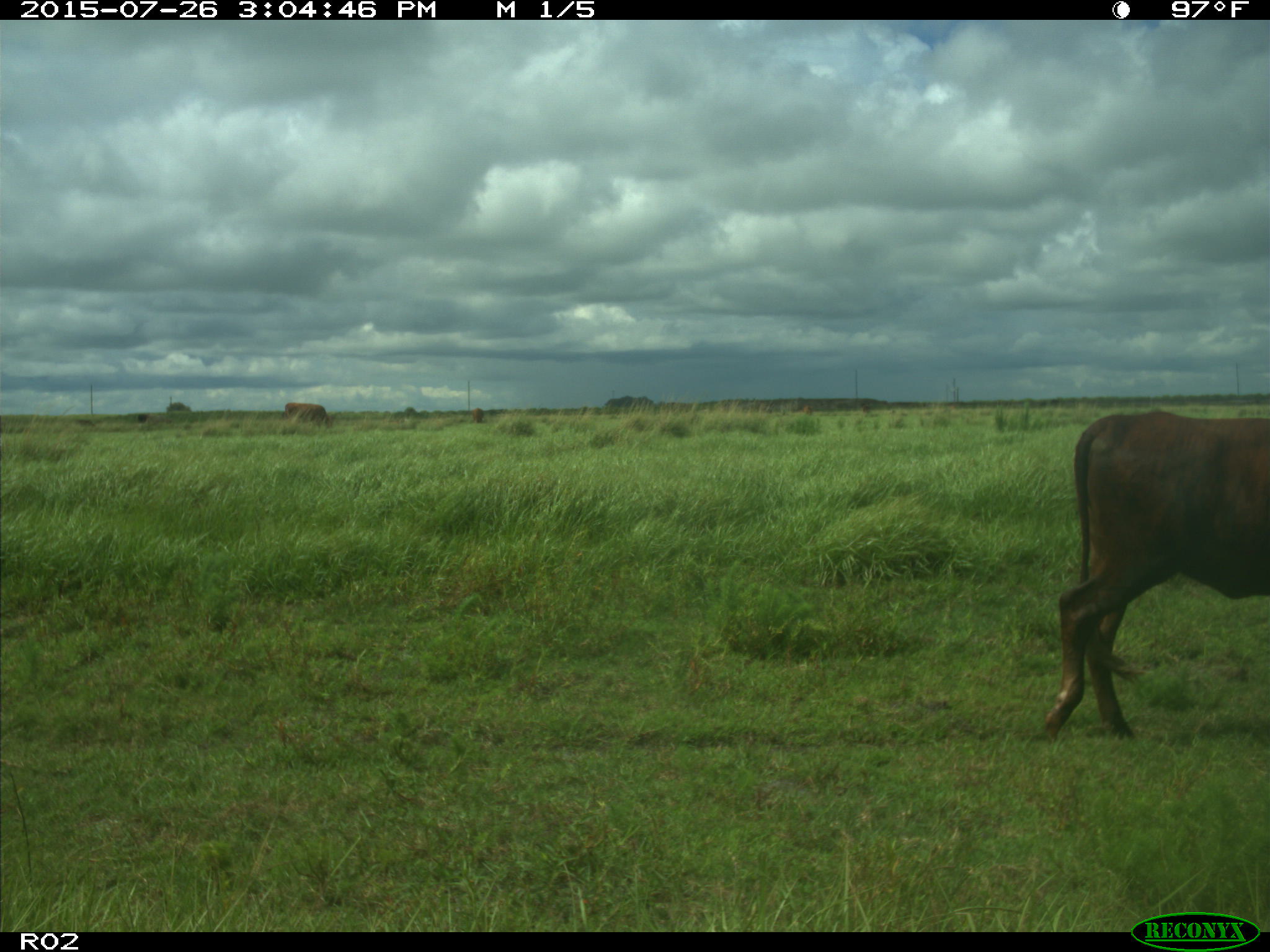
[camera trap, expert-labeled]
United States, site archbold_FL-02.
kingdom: Animalia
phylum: Chordata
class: Mammalia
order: Artiodactyla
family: Bovidae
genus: Bos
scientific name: Bos taurus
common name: domestic cow